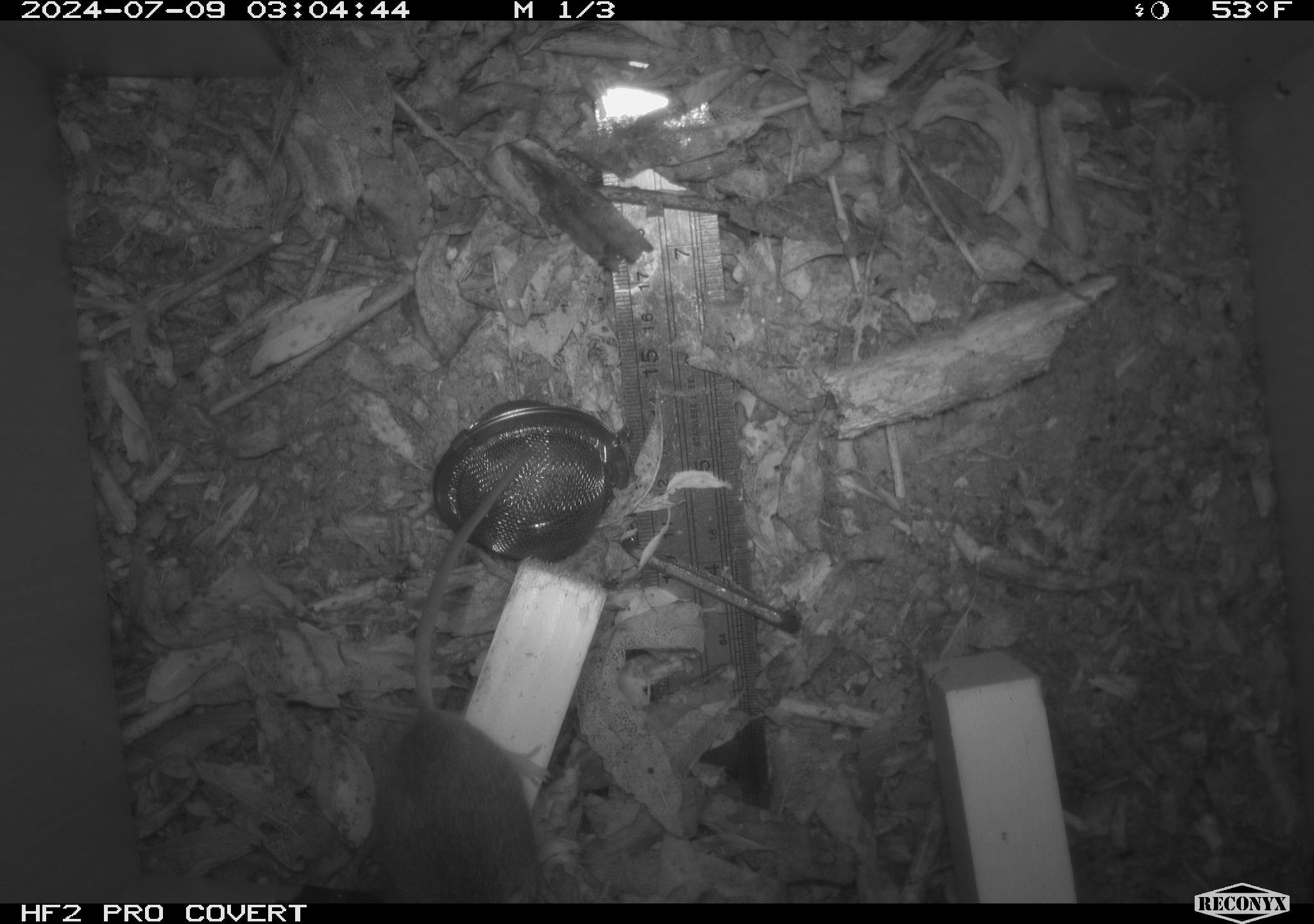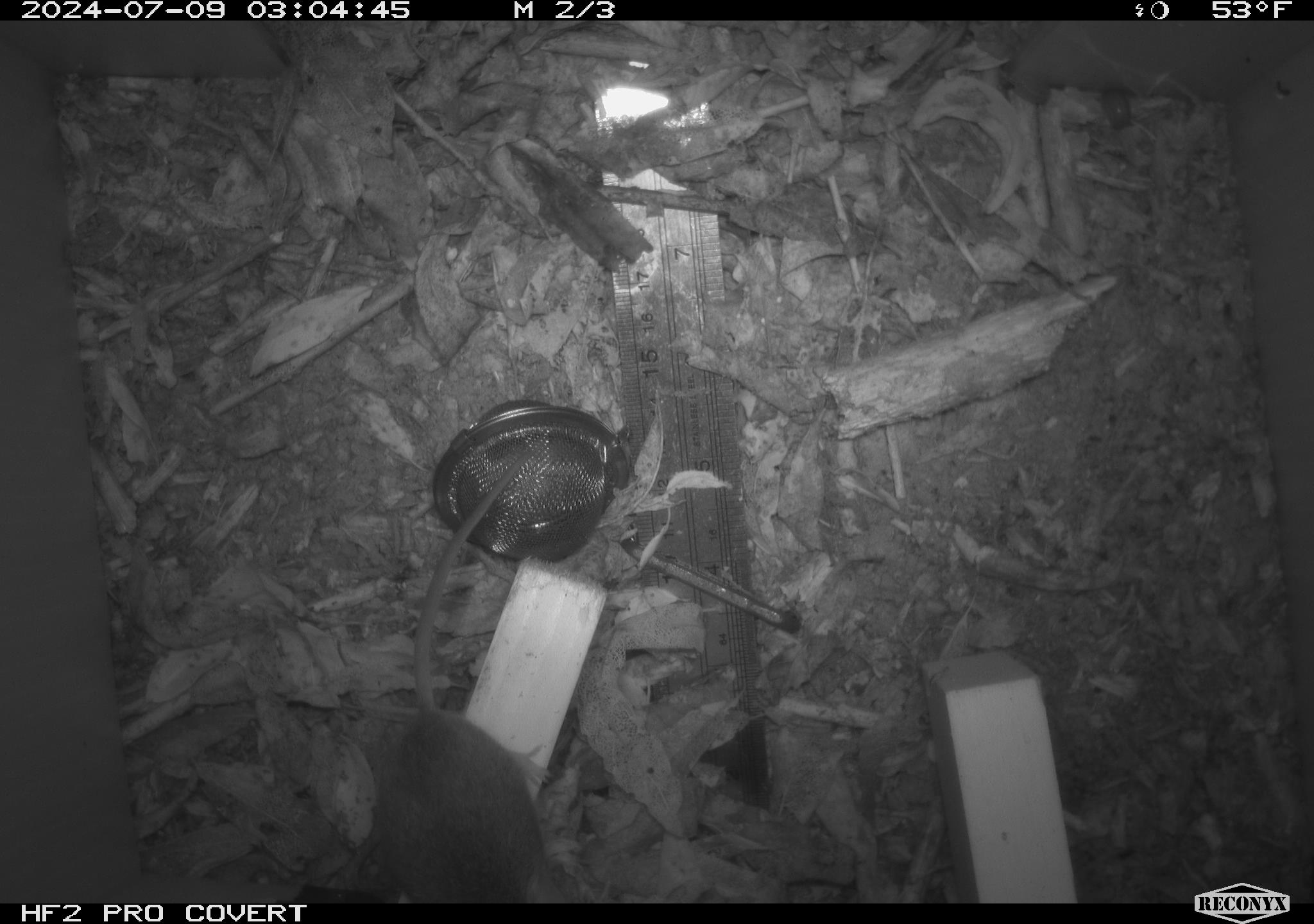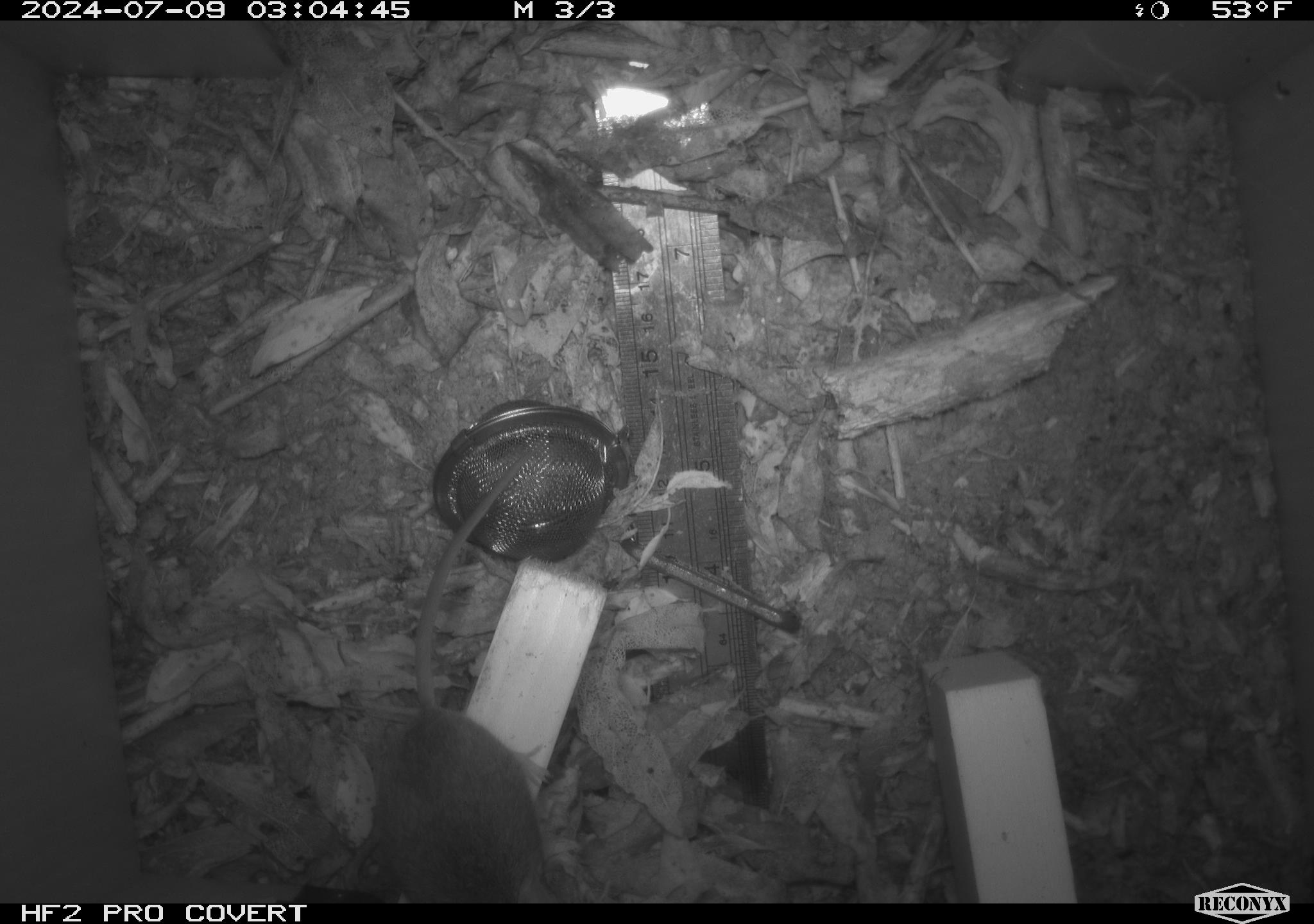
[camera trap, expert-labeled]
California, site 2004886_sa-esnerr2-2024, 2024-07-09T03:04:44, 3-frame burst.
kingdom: Animalia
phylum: Chordata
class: Mammalia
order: Rodentia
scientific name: Rodentia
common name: rodent